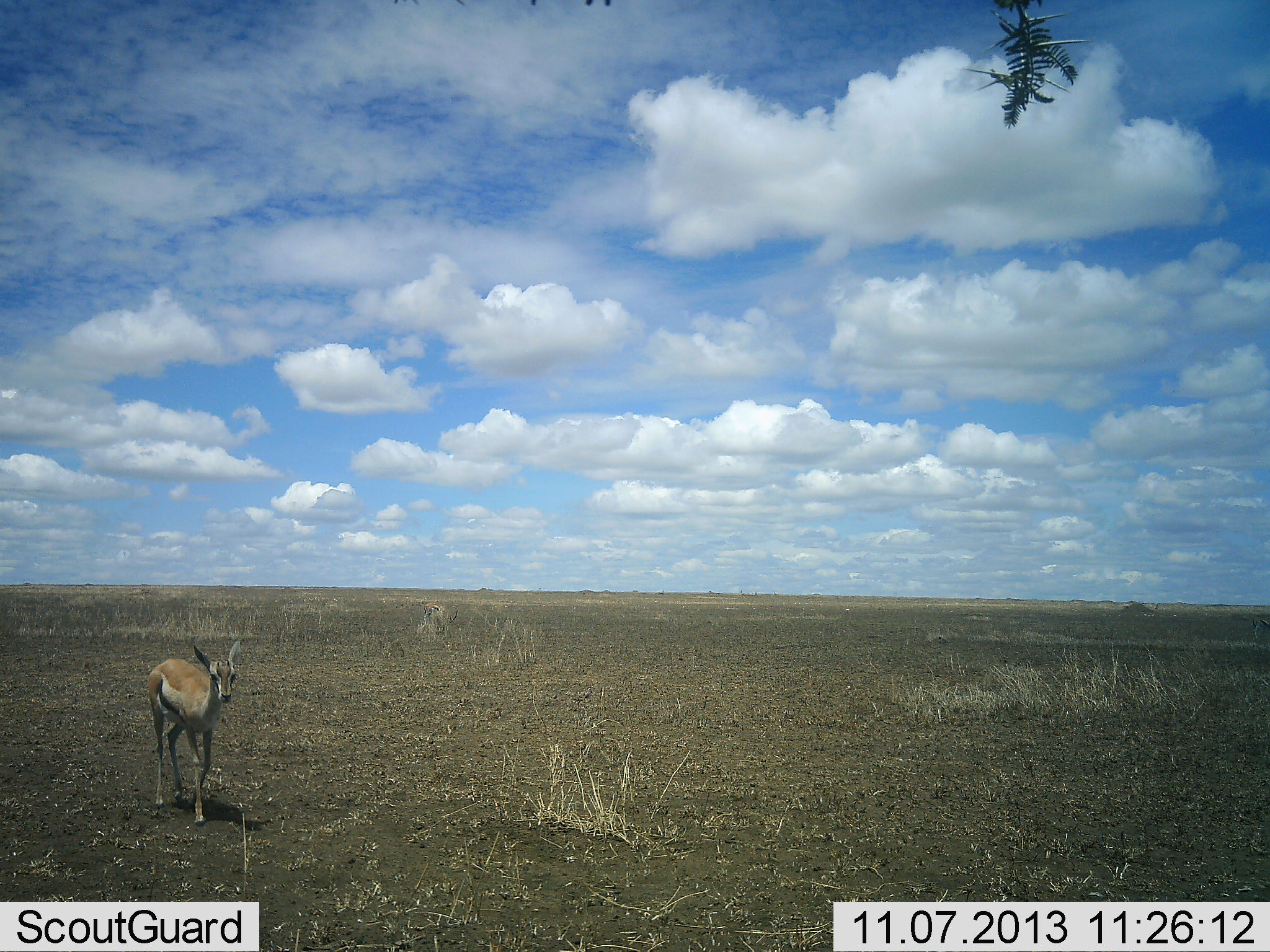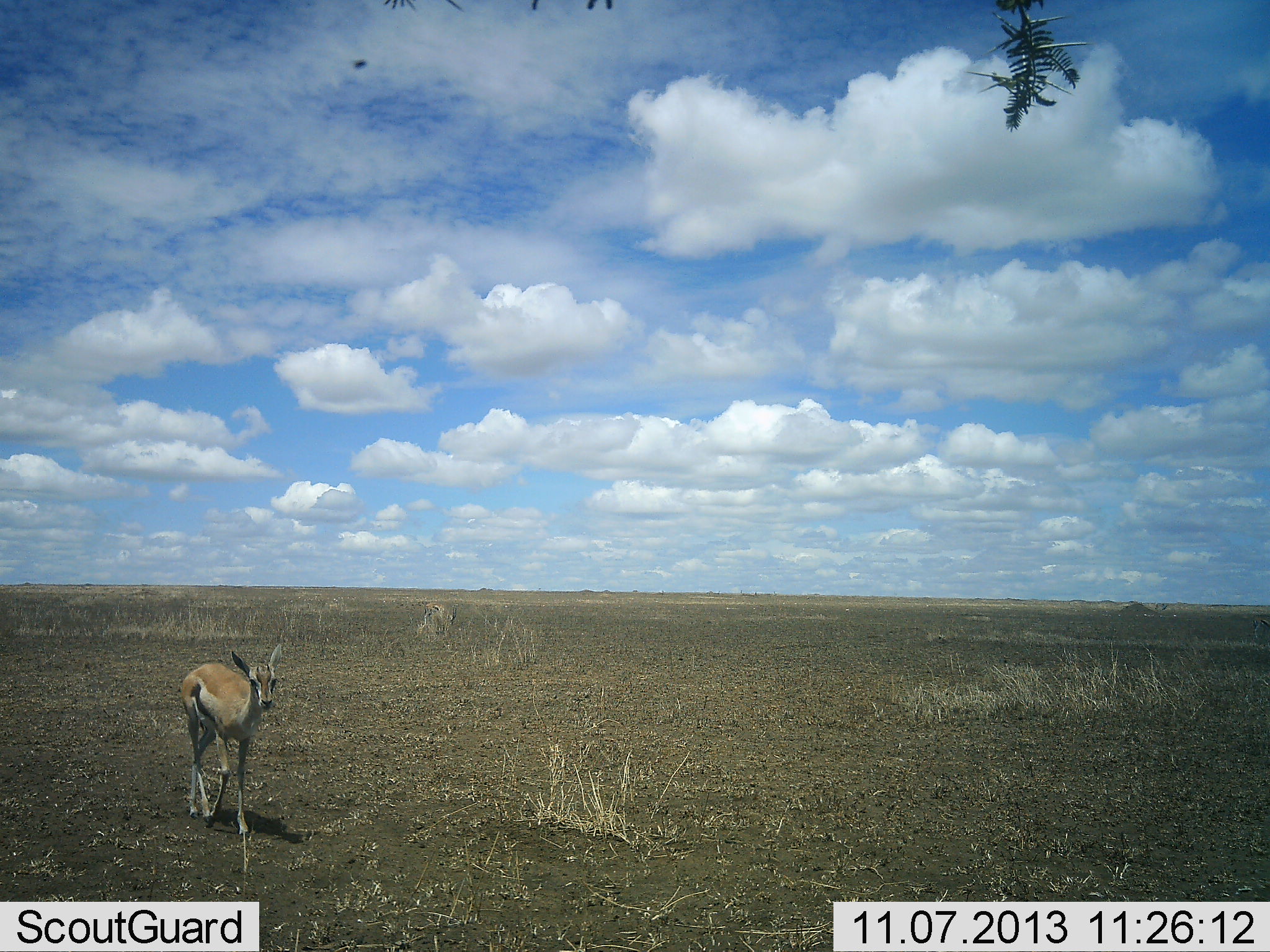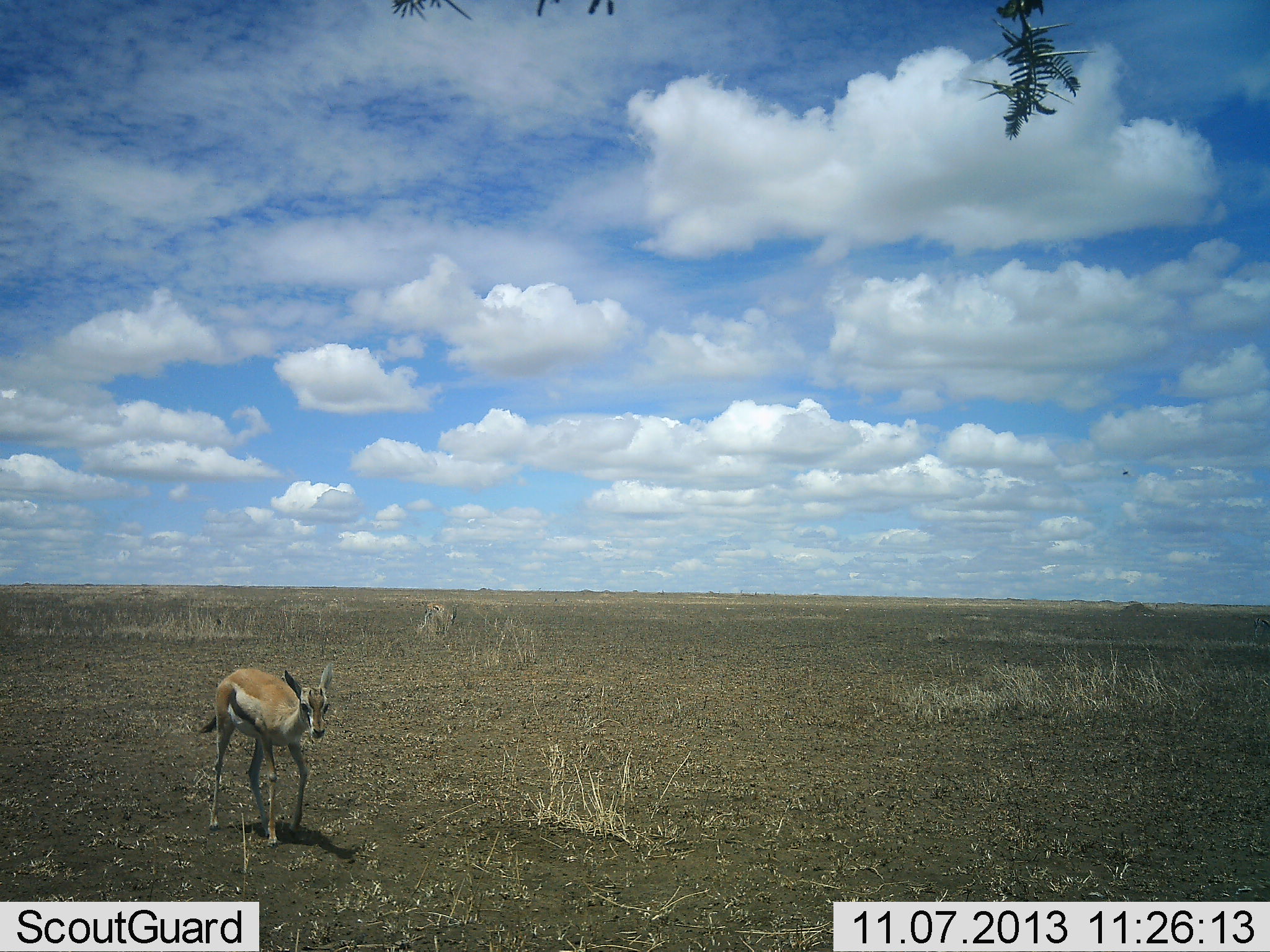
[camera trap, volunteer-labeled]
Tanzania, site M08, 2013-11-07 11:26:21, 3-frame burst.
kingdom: Animalia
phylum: Chordata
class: Mammalia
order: Artiodactyla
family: Bovidae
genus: Eudorcas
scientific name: Eudorcas thomsonii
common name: thomson's gazelle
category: gazellethomsons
Gazellethomsons (thomson's gazelle) (Eudorcas thomsonii), count 1. Behavior (volunteer vote fractions): standing 20%, resting 0%, moving 90%, interacting 0%. Young present (vote fraction): 10%. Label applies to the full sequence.